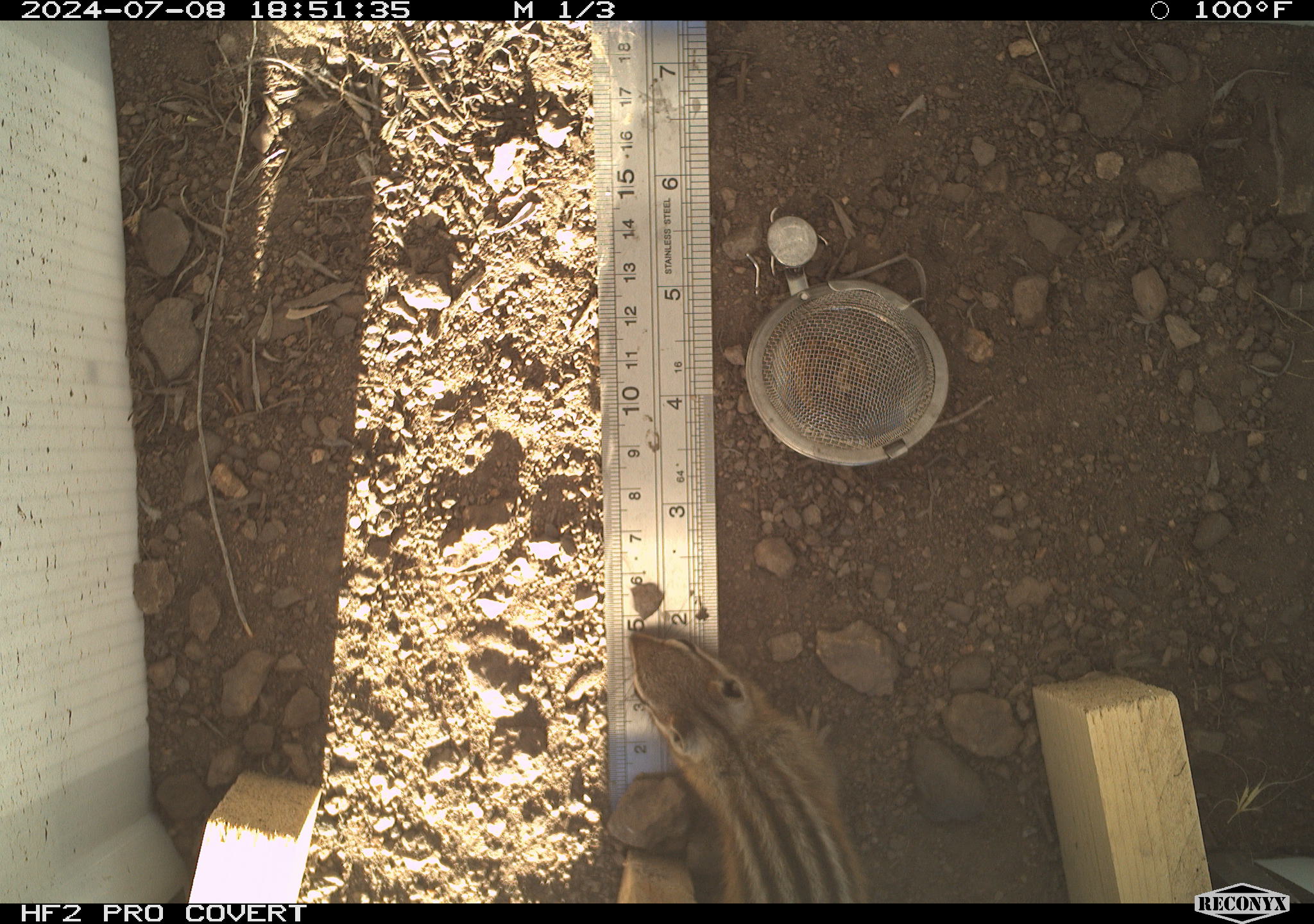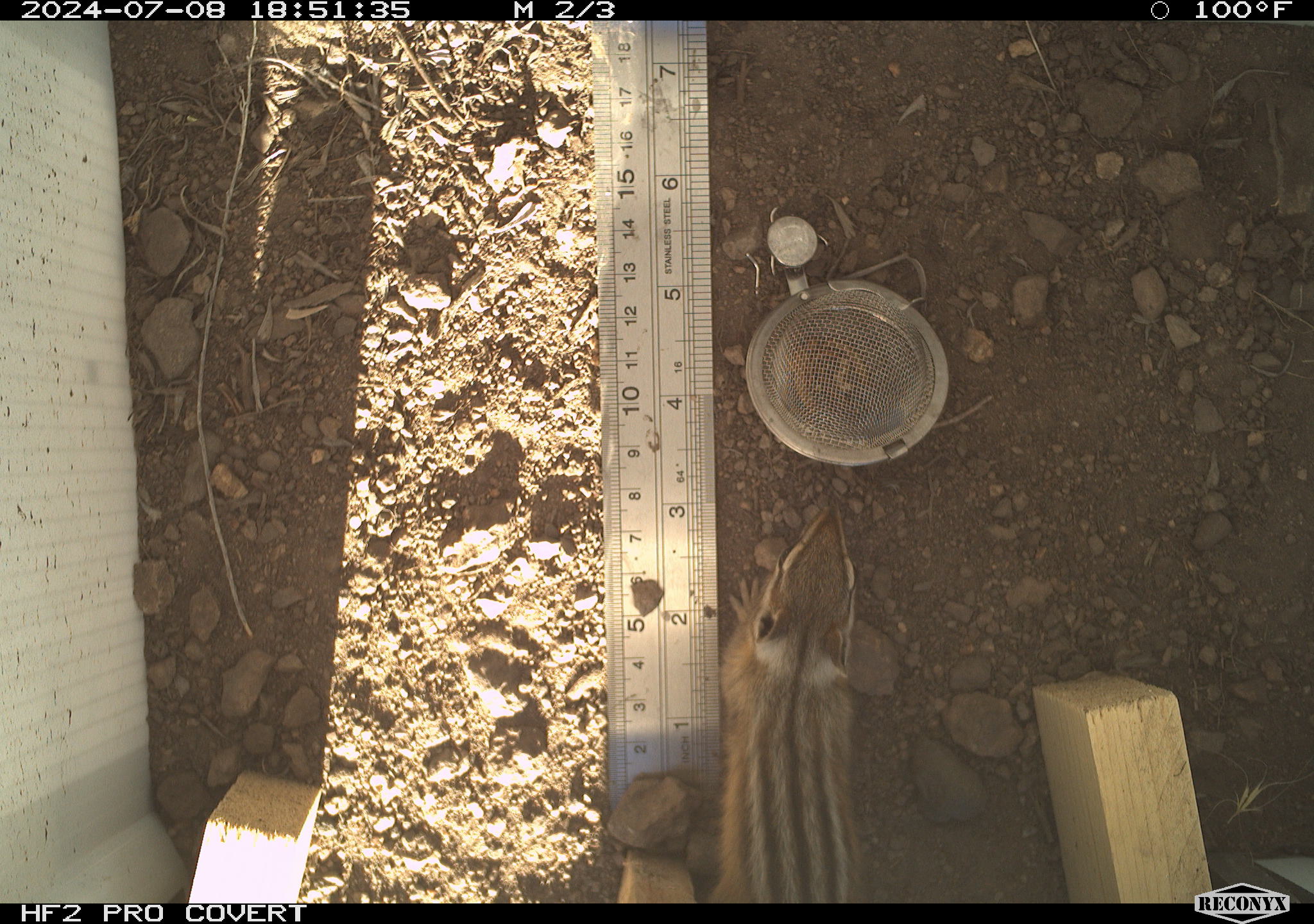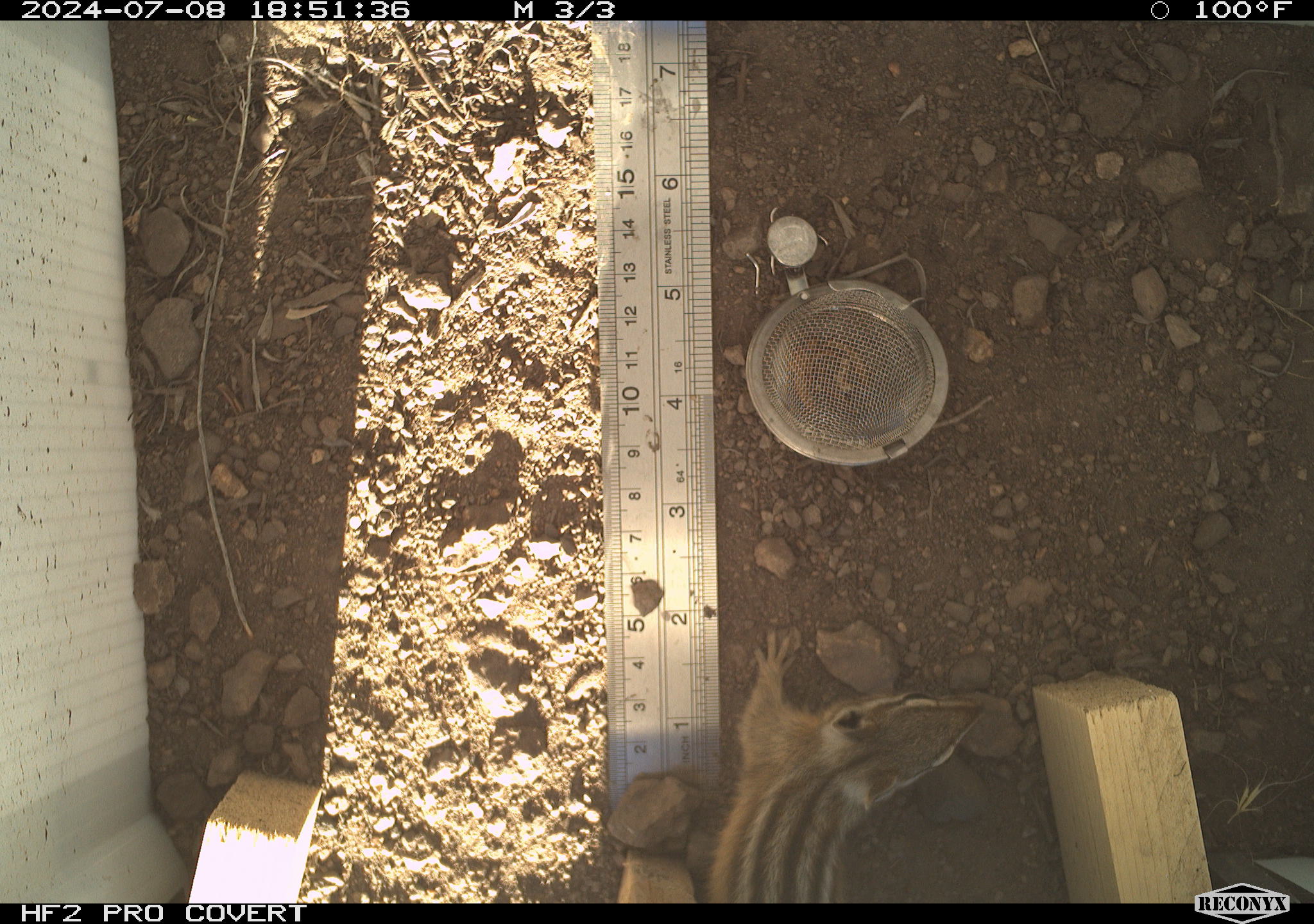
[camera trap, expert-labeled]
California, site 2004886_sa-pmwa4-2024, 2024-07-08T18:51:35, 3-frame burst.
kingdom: Animalia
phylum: Chordata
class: Mammalia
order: Rodentia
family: Sciuridae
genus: Neotamias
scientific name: Neotamias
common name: western chipmunks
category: neotamias species